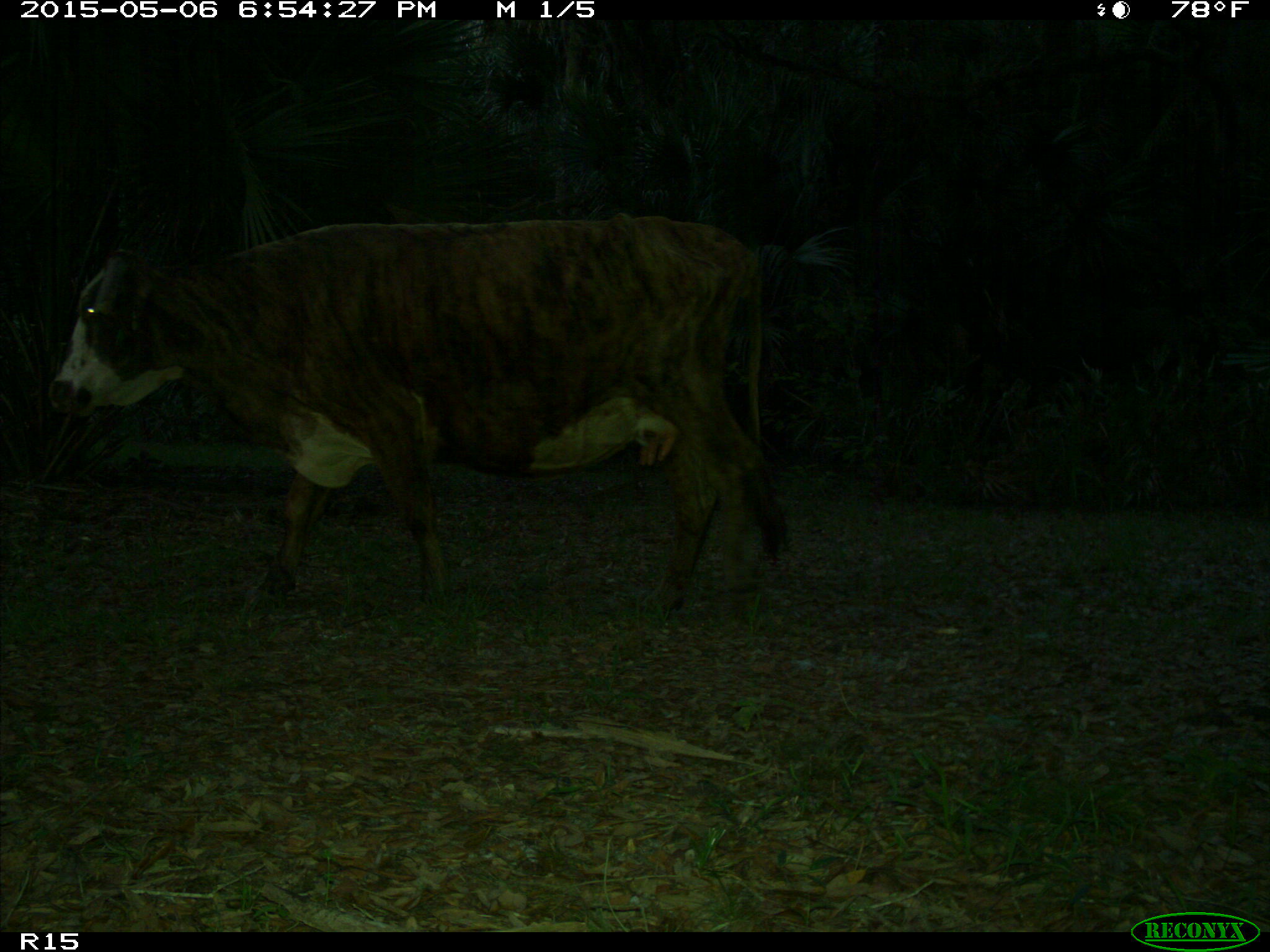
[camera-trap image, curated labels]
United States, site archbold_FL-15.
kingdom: Animalia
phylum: Chordata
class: Mammalia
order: Artiodactyla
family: Bovidae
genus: Bos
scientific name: Bos taurus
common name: domestic cow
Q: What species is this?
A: Bos taurus (domestic cow).